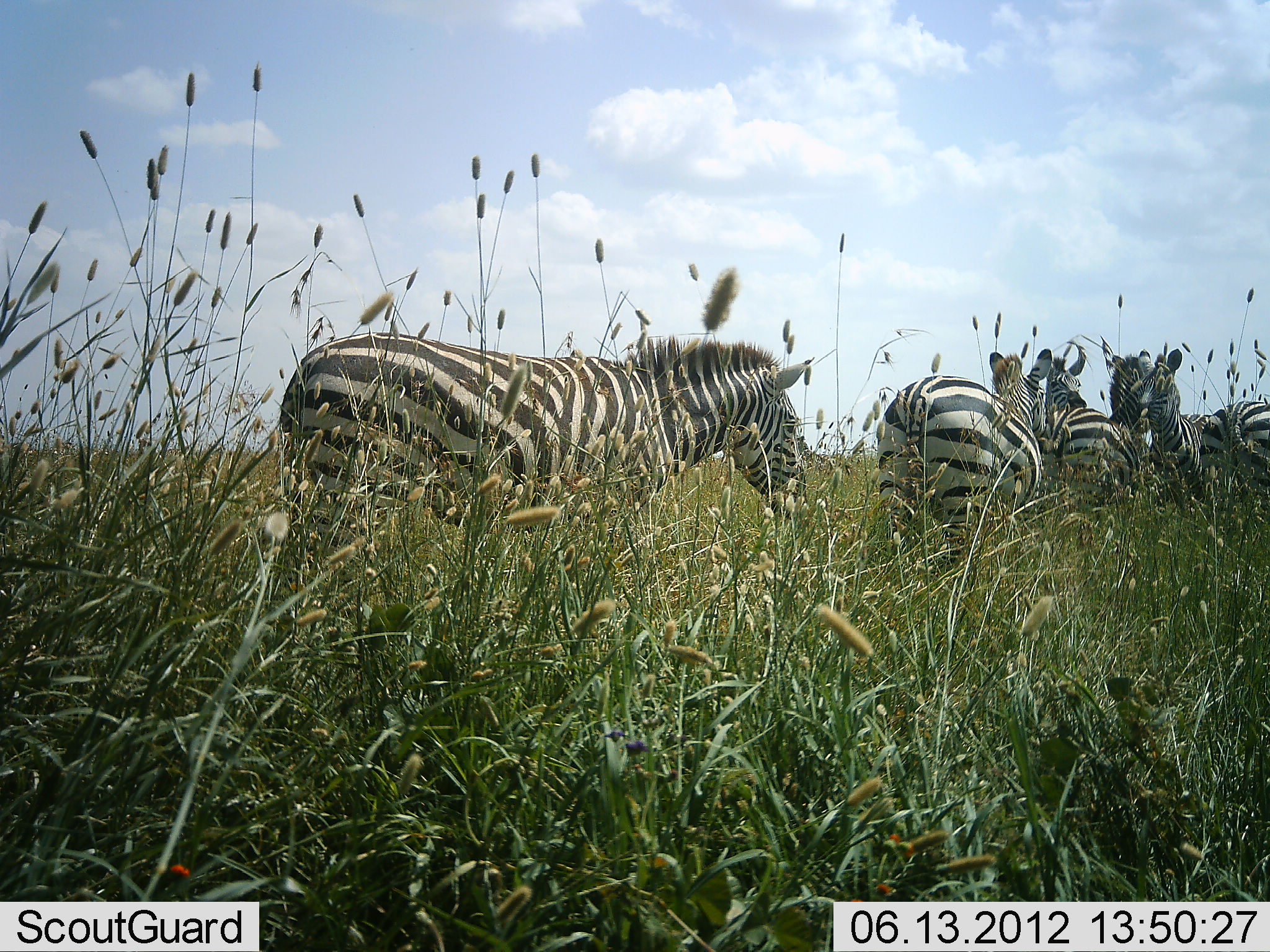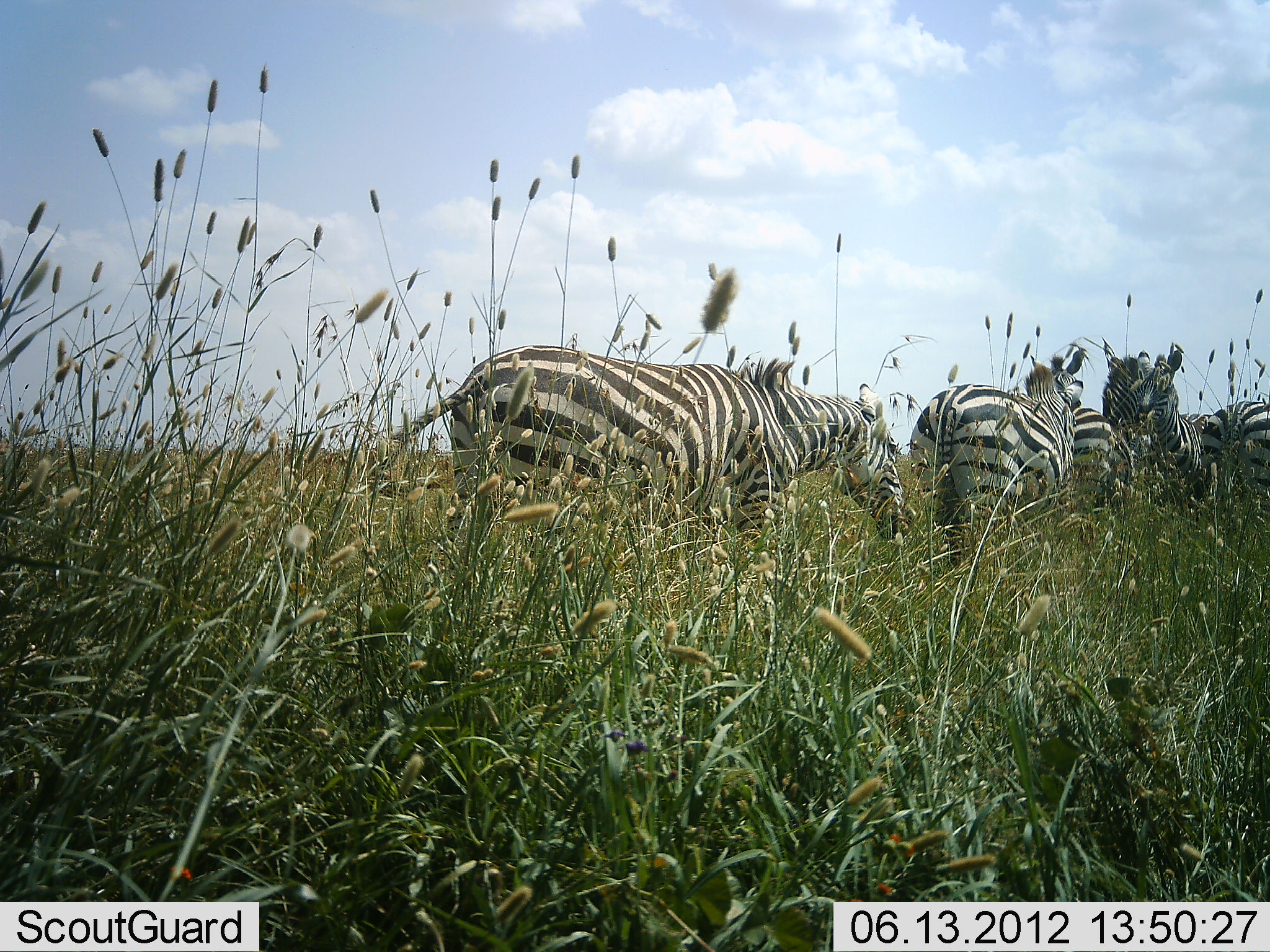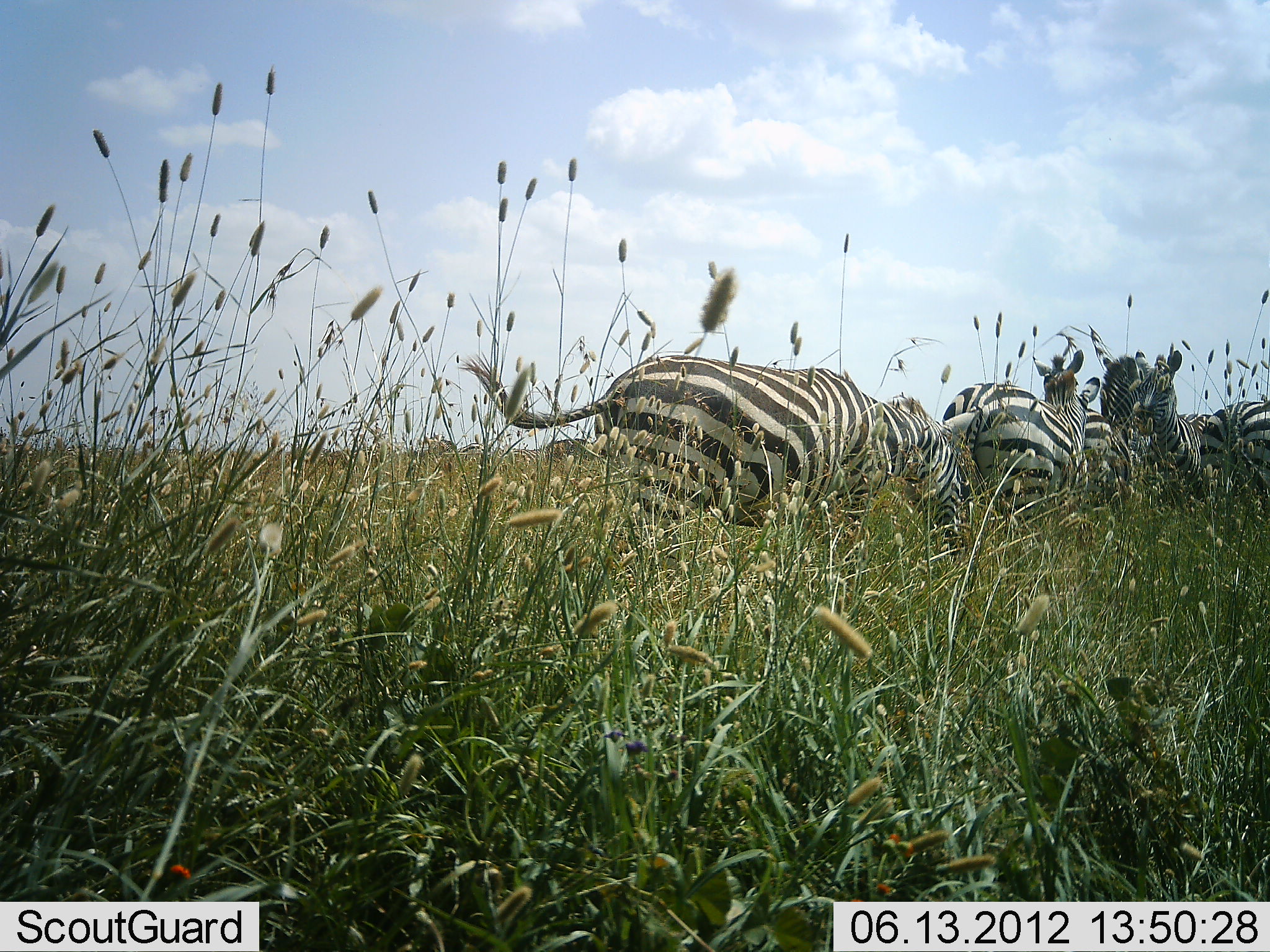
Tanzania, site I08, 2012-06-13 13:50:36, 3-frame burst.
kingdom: Animalia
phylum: Chordata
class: Mammalia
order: Perissodactyla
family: Equidae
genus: Equus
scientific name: Equus quagga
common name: plains zebra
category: zebra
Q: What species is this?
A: Zebra (plains zebra) (Equus quagga).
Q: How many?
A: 5.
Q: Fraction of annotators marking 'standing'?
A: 60%.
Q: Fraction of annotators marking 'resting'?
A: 0%.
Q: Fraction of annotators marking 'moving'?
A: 90%.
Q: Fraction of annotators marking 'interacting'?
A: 20%.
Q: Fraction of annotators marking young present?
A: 0%.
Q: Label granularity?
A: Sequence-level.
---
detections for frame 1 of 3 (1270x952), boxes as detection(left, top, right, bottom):
animal: detection(275, 330, 796, 630); detection(875, 347, 1052, 579); detection(1135, 350, 1270, 503); detection(1045, 339, 1142, 520); detection(1098, 336, 1167, 446)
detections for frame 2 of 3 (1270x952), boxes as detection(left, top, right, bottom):
animal: detection(370, 343, 909, 575); detection(909, 354, 1083, 570); detection(1132, 351, 1270, 508); detection(1047, 350, 1121, 502); detection(1098, 338, 1174, 456)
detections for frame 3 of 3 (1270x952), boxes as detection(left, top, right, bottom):
animal: detection(459, 353, 980, 563); detection(943, 350, 1085, 539); detection(1129, 349, 1269, 492); detection(1085, 326, 1156, 467); detection(1077, 376, 1131, 509)